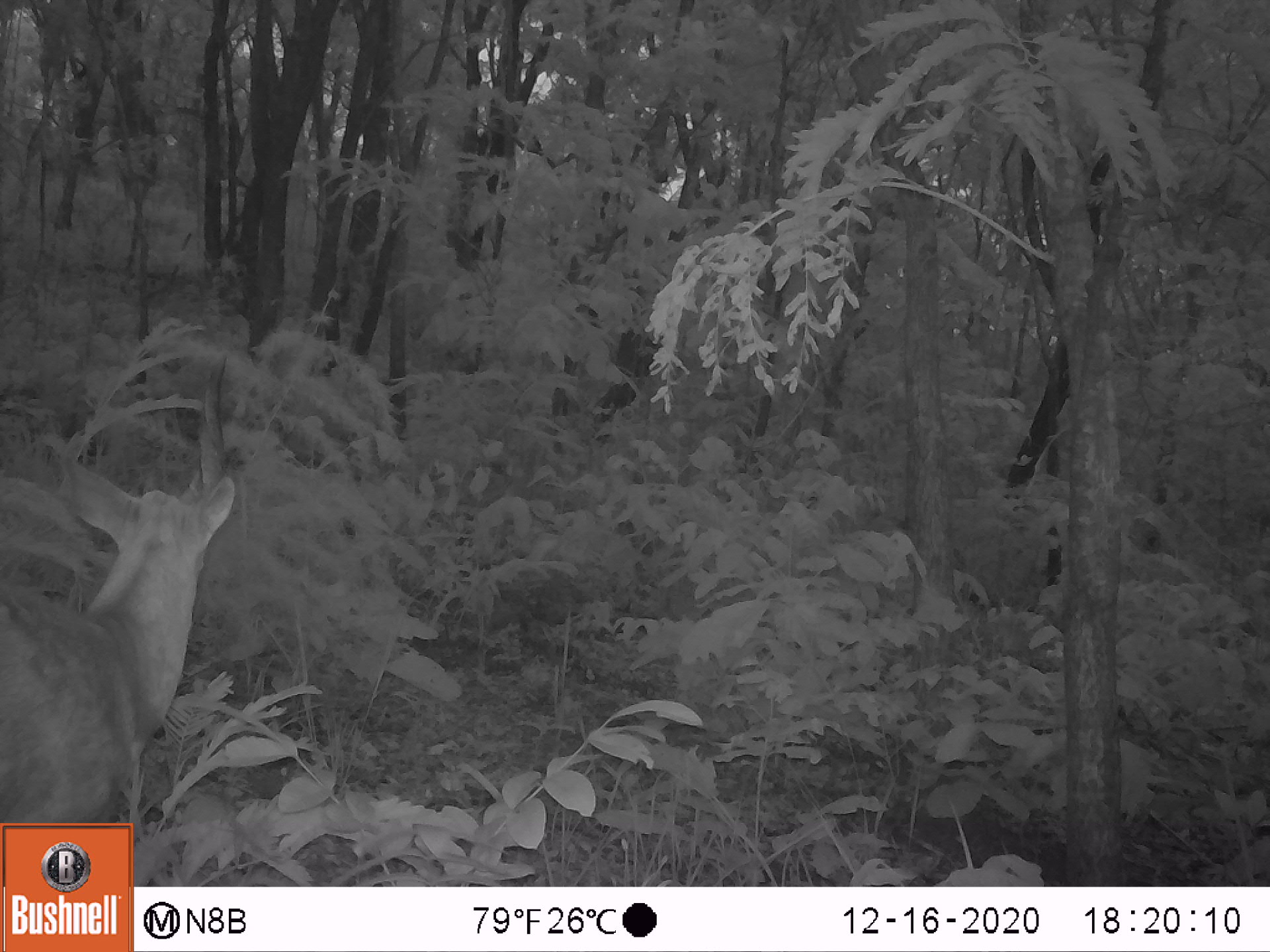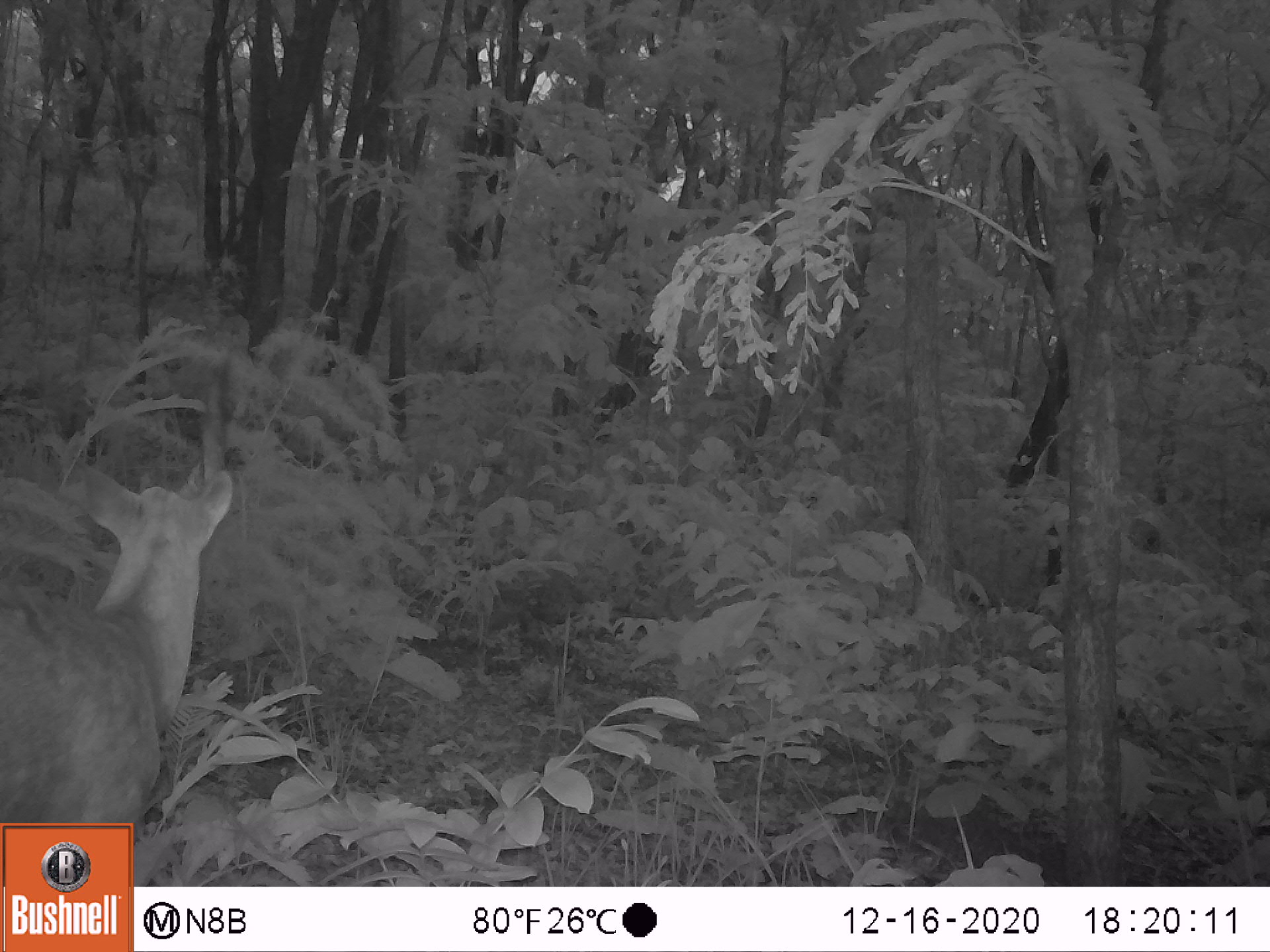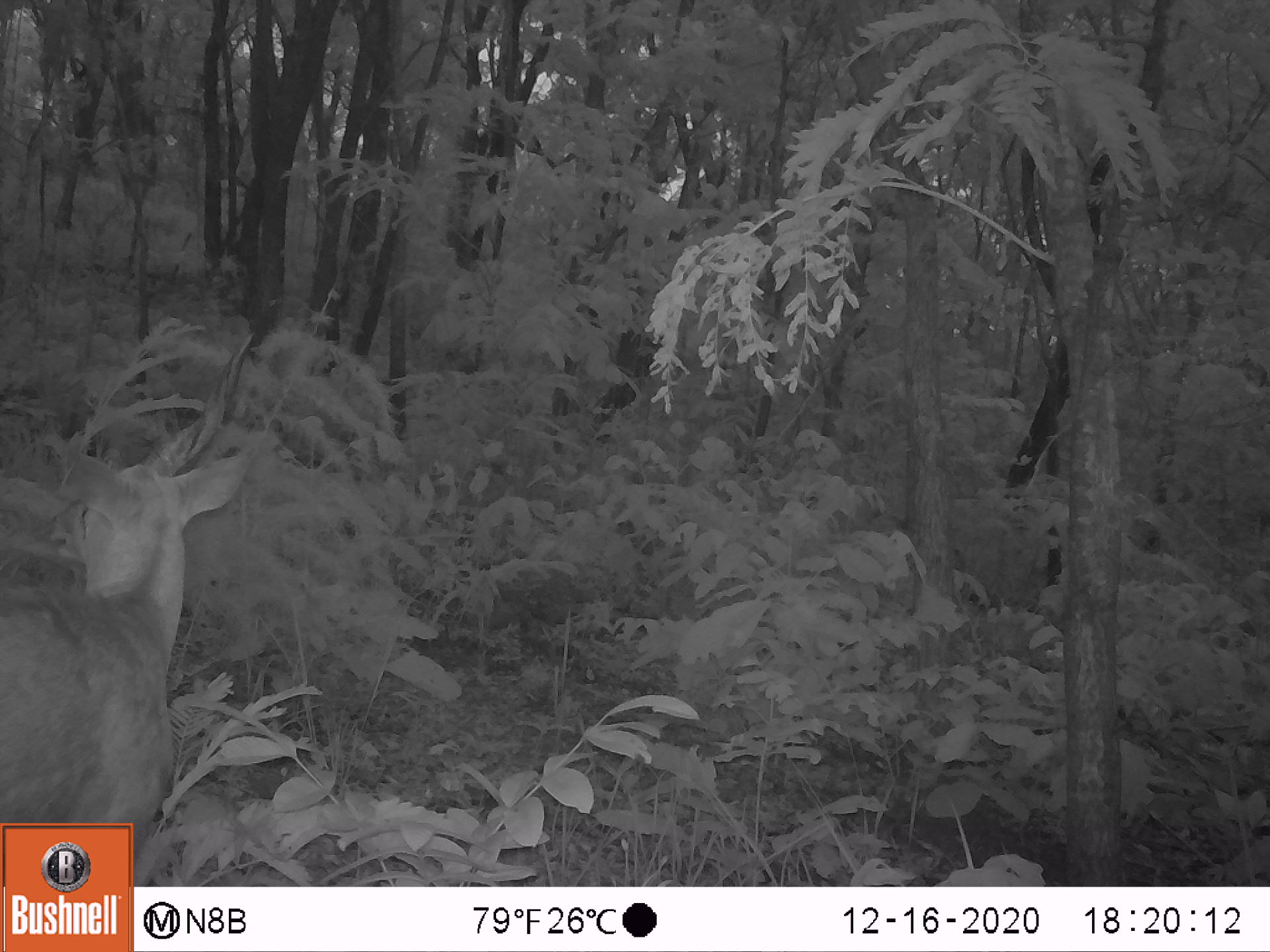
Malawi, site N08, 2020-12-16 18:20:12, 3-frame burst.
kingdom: Animalia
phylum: Chordata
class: Mammalia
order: Artiodactyla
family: Bovidae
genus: Tragelaphus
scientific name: Tragelaphus sylvaticus sylvaticus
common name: cape bushbuck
Cape bushbuck (Tragelaphus sylvaticus sylvaticus), count 1.